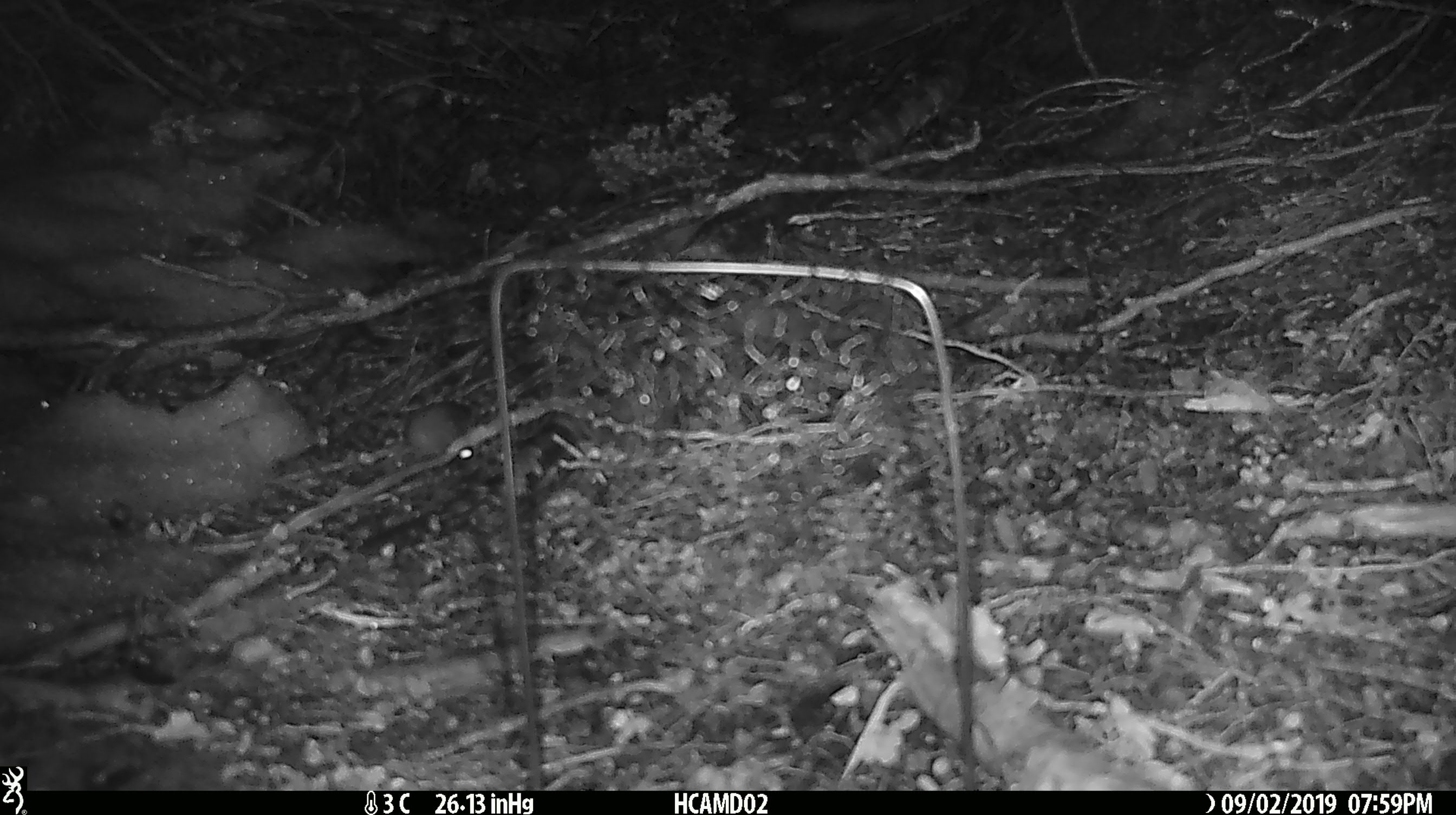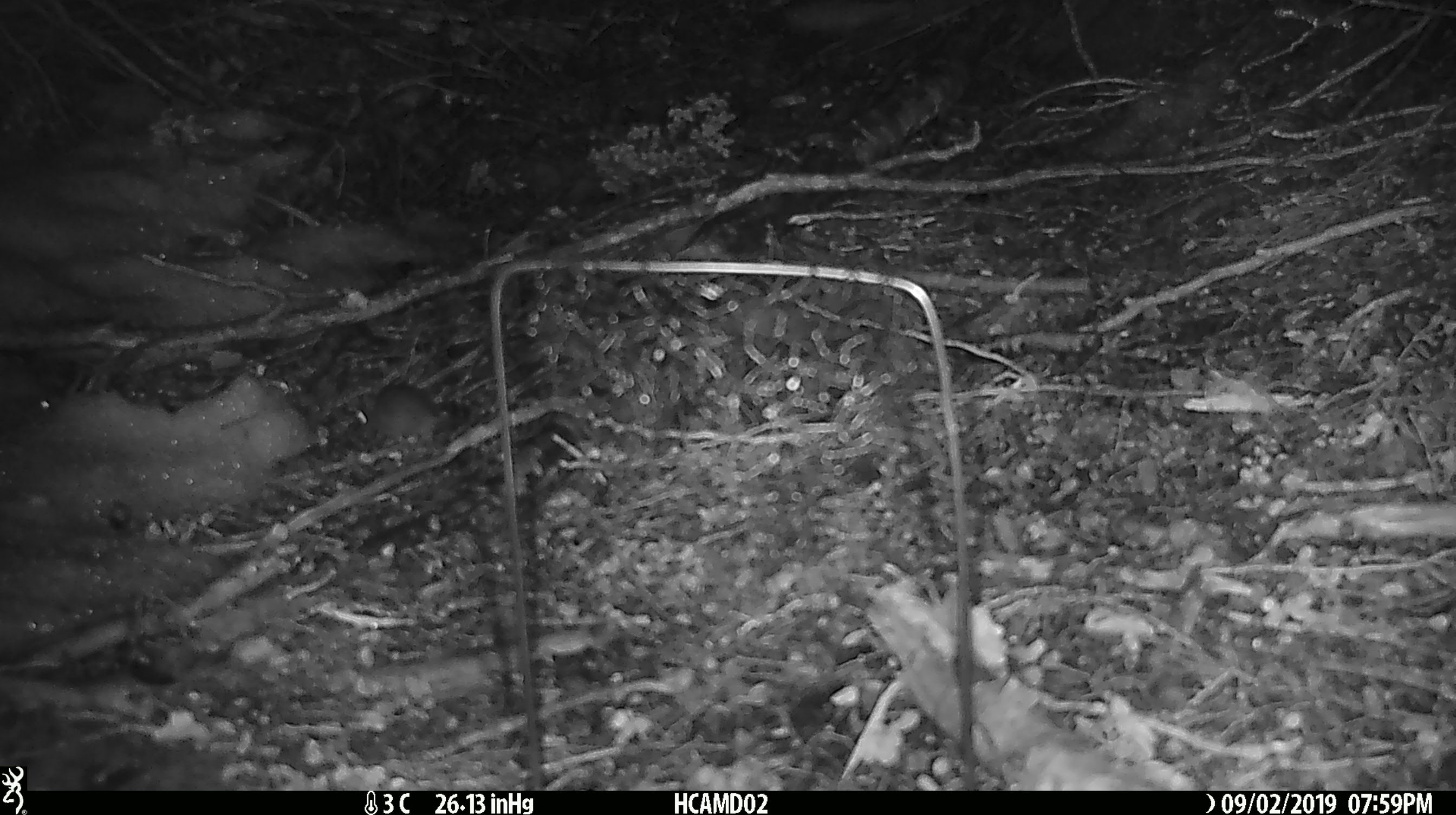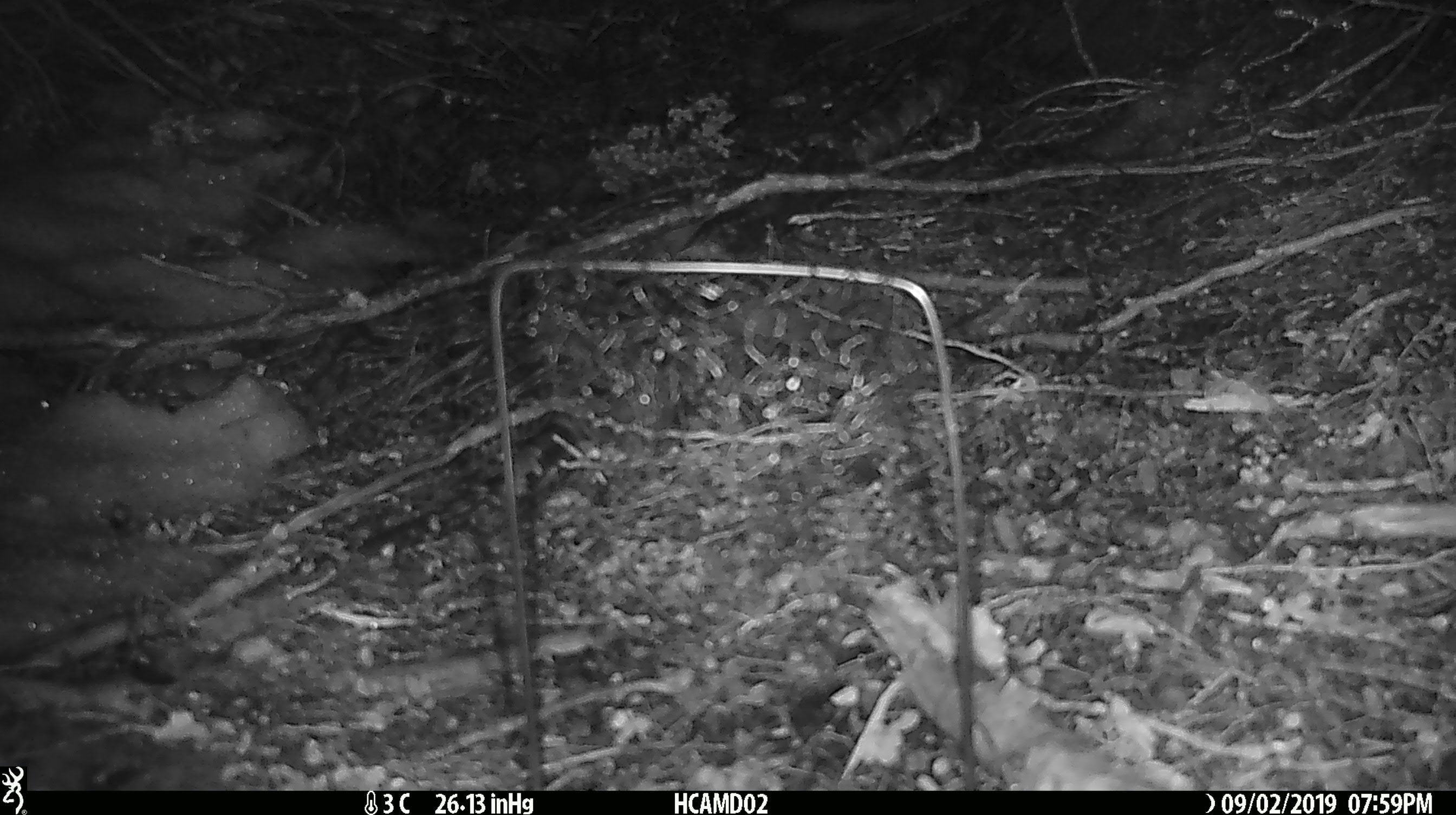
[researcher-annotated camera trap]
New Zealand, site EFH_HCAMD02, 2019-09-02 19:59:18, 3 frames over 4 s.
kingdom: Animalia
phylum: Chordata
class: Mammalia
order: Rodentia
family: Muridae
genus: Mus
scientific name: Mus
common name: mouse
Mouse (Mus).